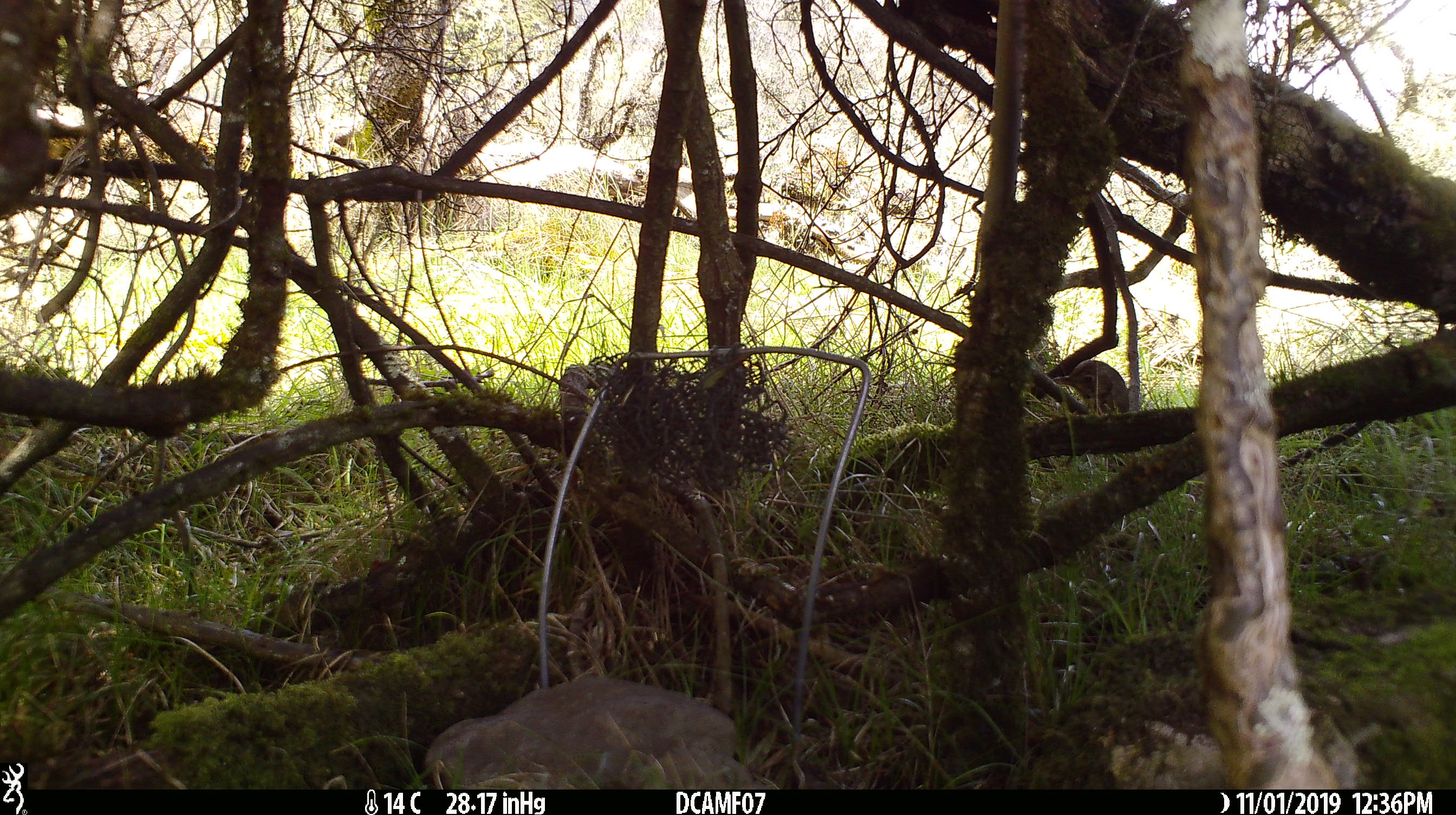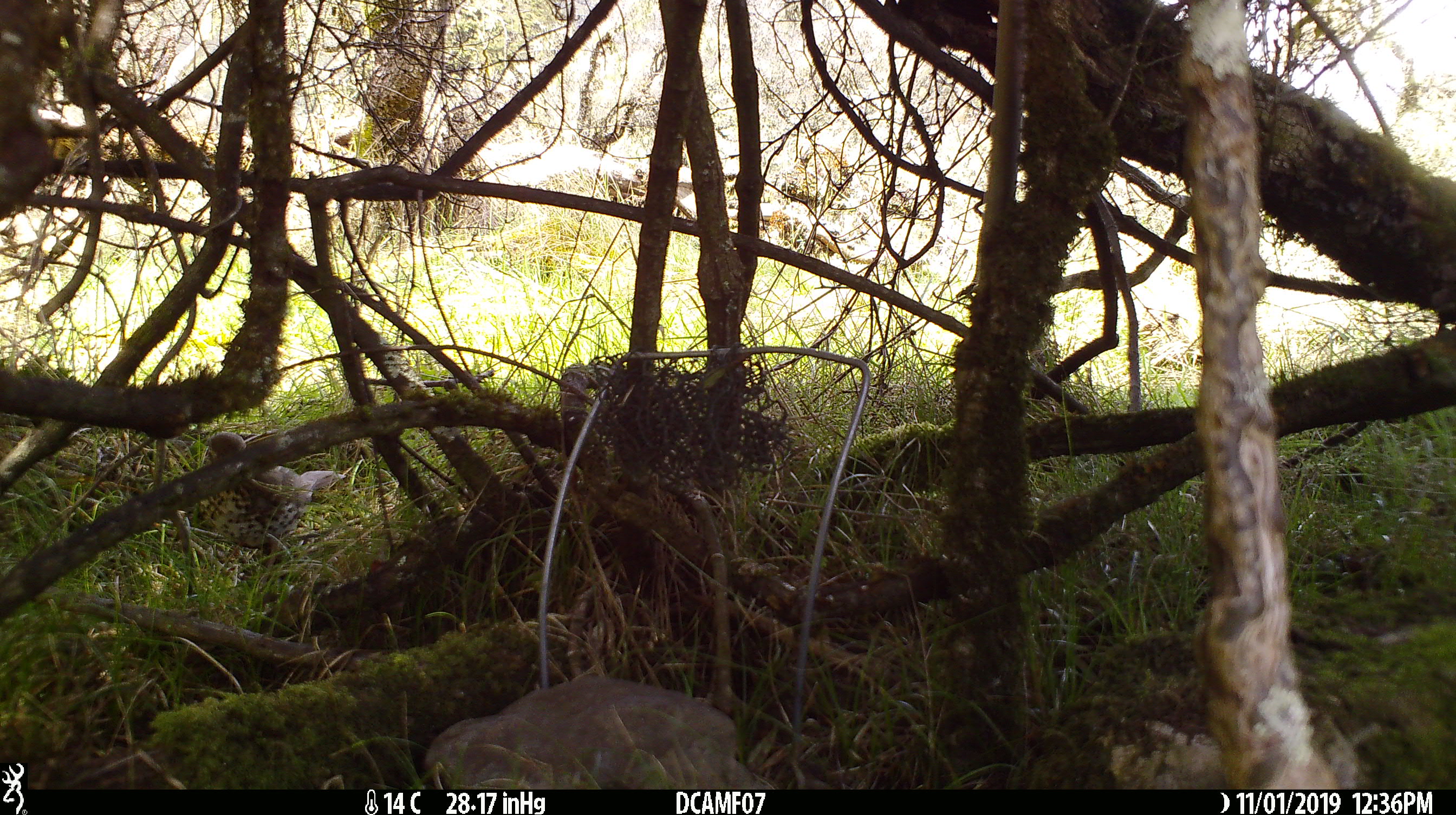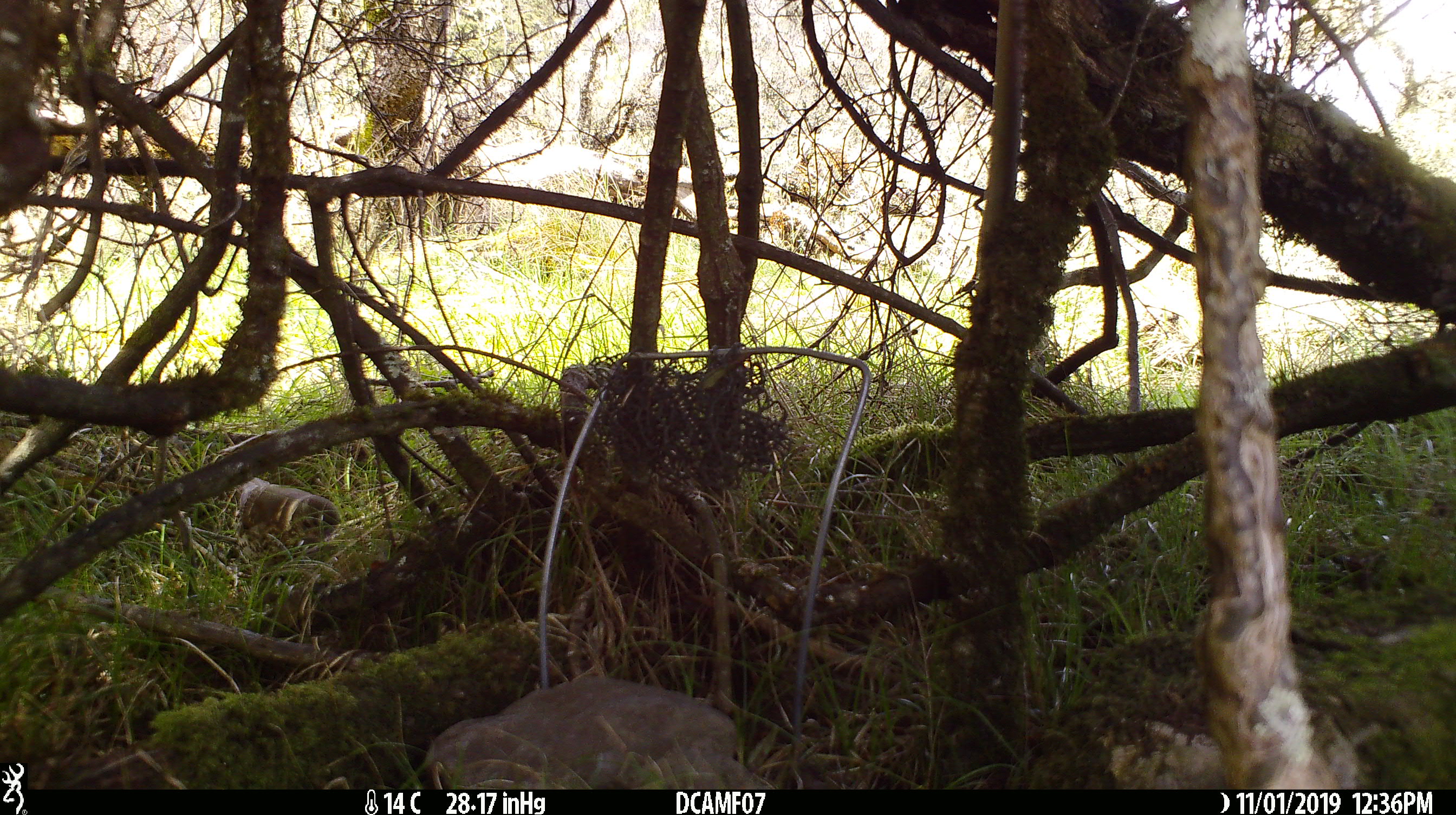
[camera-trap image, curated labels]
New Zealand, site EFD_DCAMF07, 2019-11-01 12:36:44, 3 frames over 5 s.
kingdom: Animalia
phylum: Chordata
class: Aves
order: Passeriformes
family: Turdidae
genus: Turdus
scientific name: Turdus philomelos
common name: song thrush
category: thrush